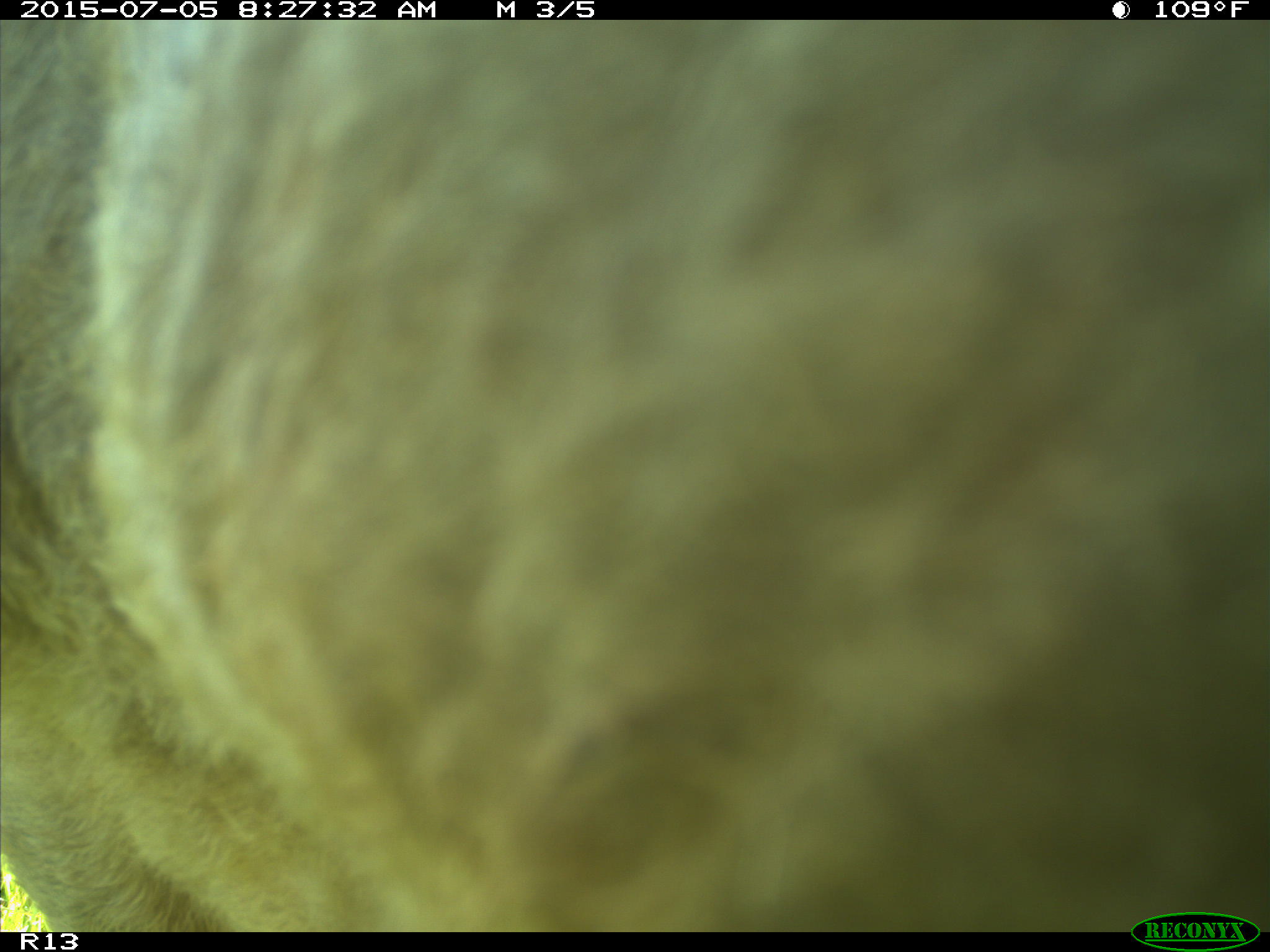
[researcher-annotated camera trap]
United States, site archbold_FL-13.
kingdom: Animalia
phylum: Chordata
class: Mammalia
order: Artiodactyla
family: Bovidae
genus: Bos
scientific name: Bos taurus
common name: domestic cow